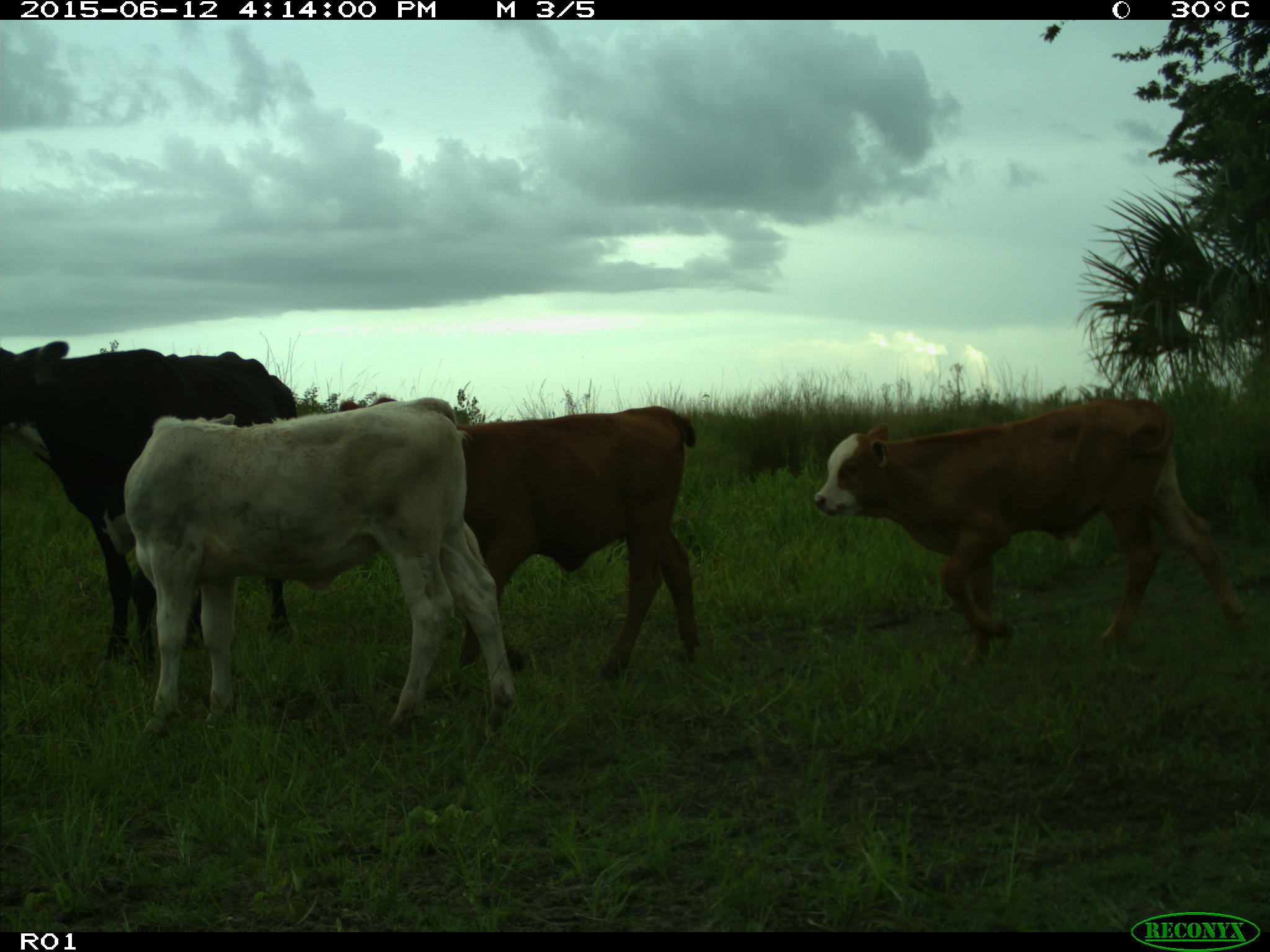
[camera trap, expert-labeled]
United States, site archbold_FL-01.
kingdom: Animalia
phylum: Chordata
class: Mammalia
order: Artiodactyla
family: Bovidae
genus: Bos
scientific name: Bos taurus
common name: domestic cow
Bos taurus (domestic cow).